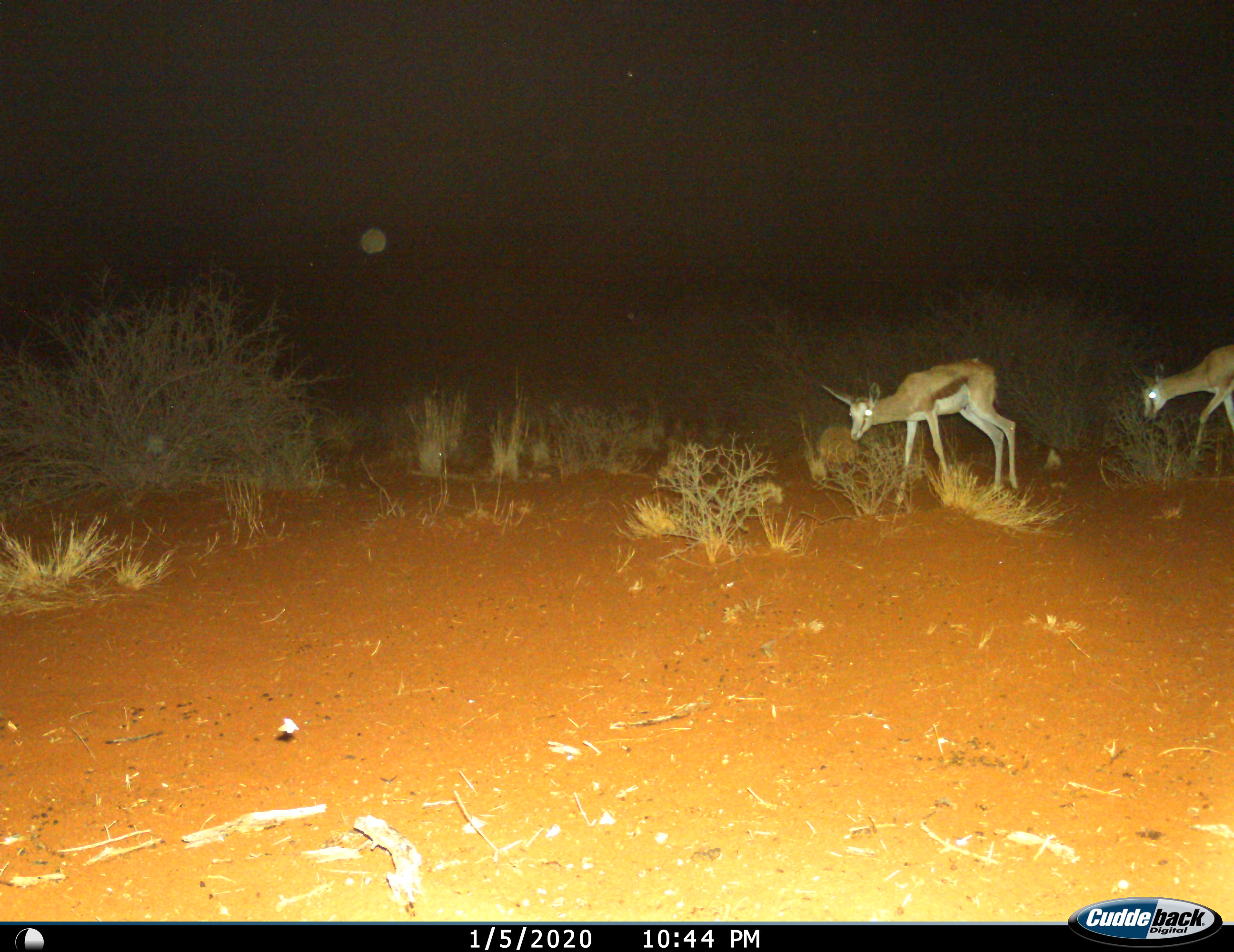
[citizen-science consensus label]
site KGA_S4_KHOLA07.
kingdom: Animalia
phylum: Chordata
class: Mammalia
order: Artiodactyla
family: Bovidae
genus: Antidorcas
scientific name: Antidorcas marsupialis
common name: springbok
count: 2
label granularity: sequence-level